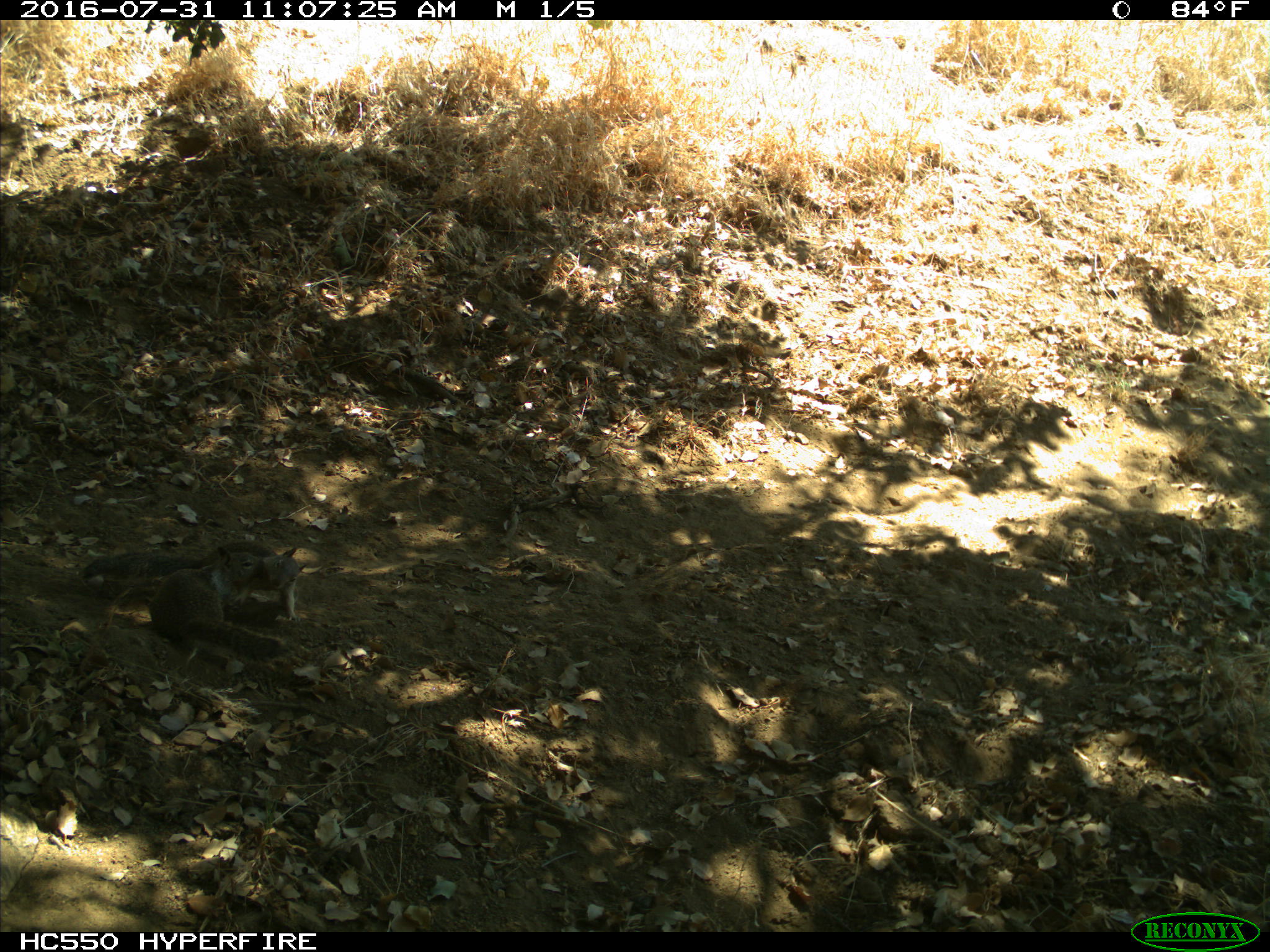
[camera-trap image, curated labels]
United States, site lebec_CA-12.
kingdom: Animalia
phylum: Chordata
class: Mammalia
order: Rodentia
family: Sciuridae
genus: Otospermophilus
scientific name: Otospermophilus beecheyi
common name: california ground squirrel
Otospermophilus beecheyi (california ground squirrel).